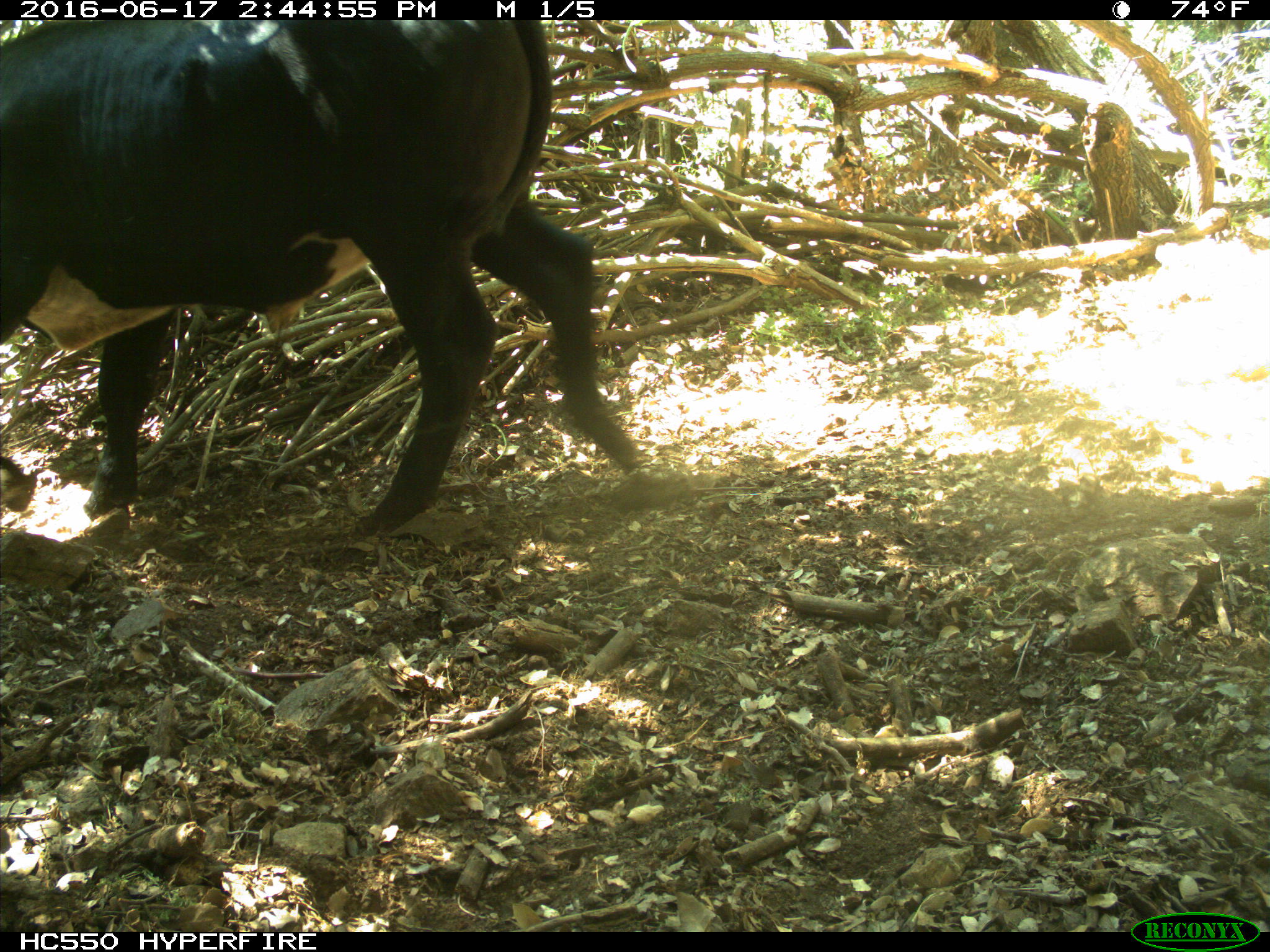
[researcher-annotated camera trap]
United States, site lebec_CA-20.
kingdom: Animalia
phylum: Chordata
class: Mammalia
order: Artiodactyla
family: Bovidae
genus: Bos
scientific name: Bos taurus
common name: domestic cow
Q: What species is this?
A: Bos taurus (domestic cow).